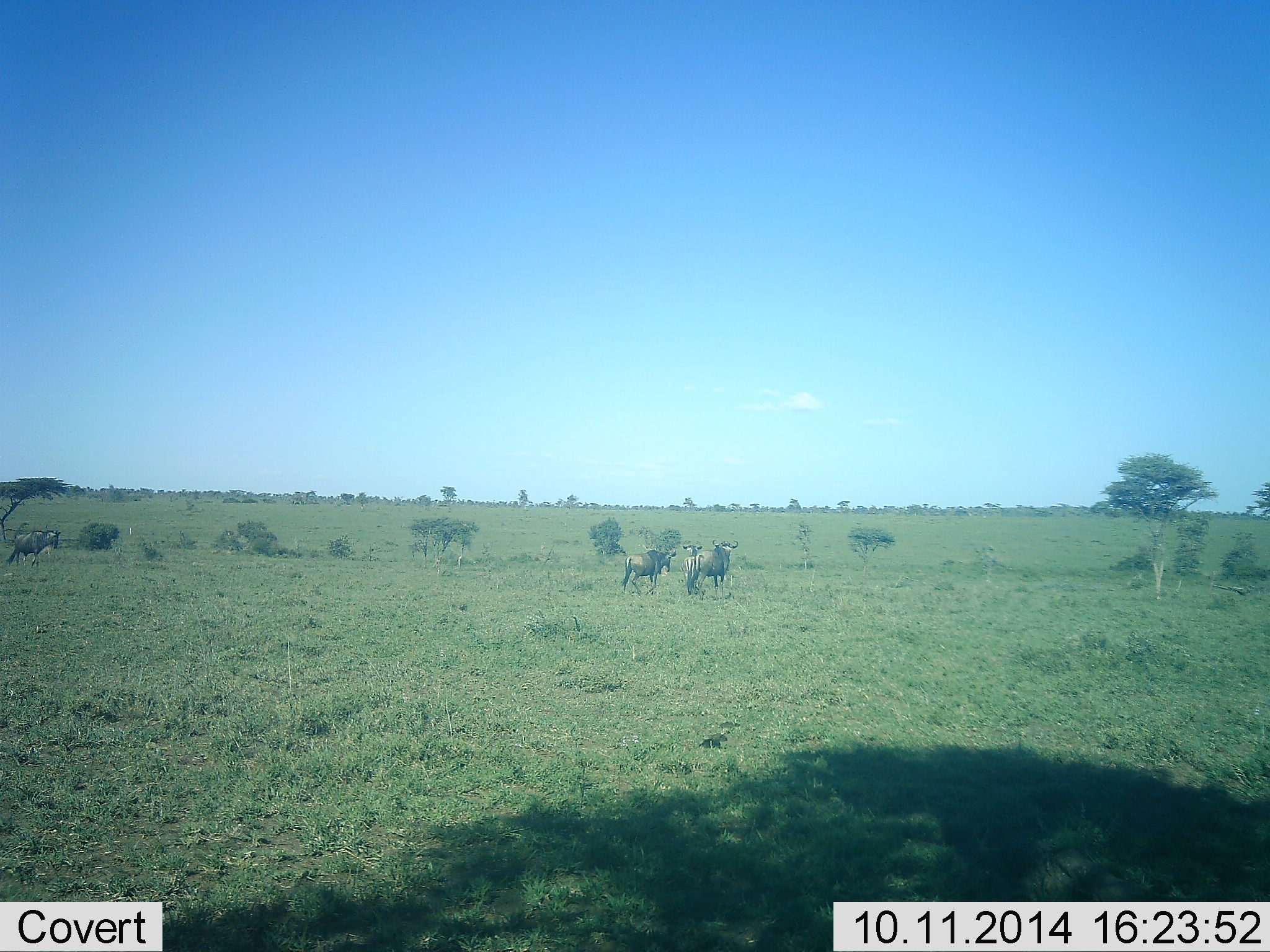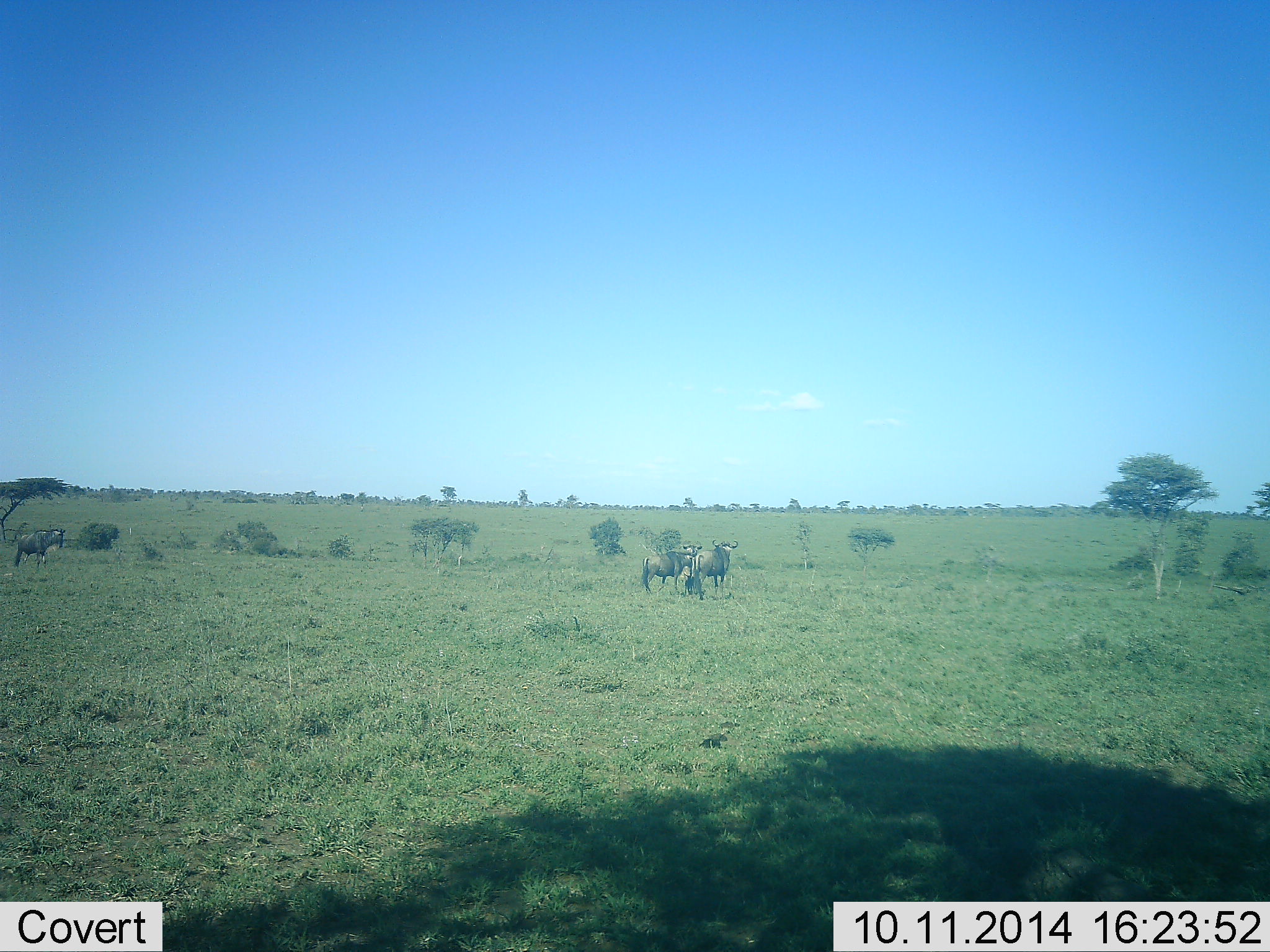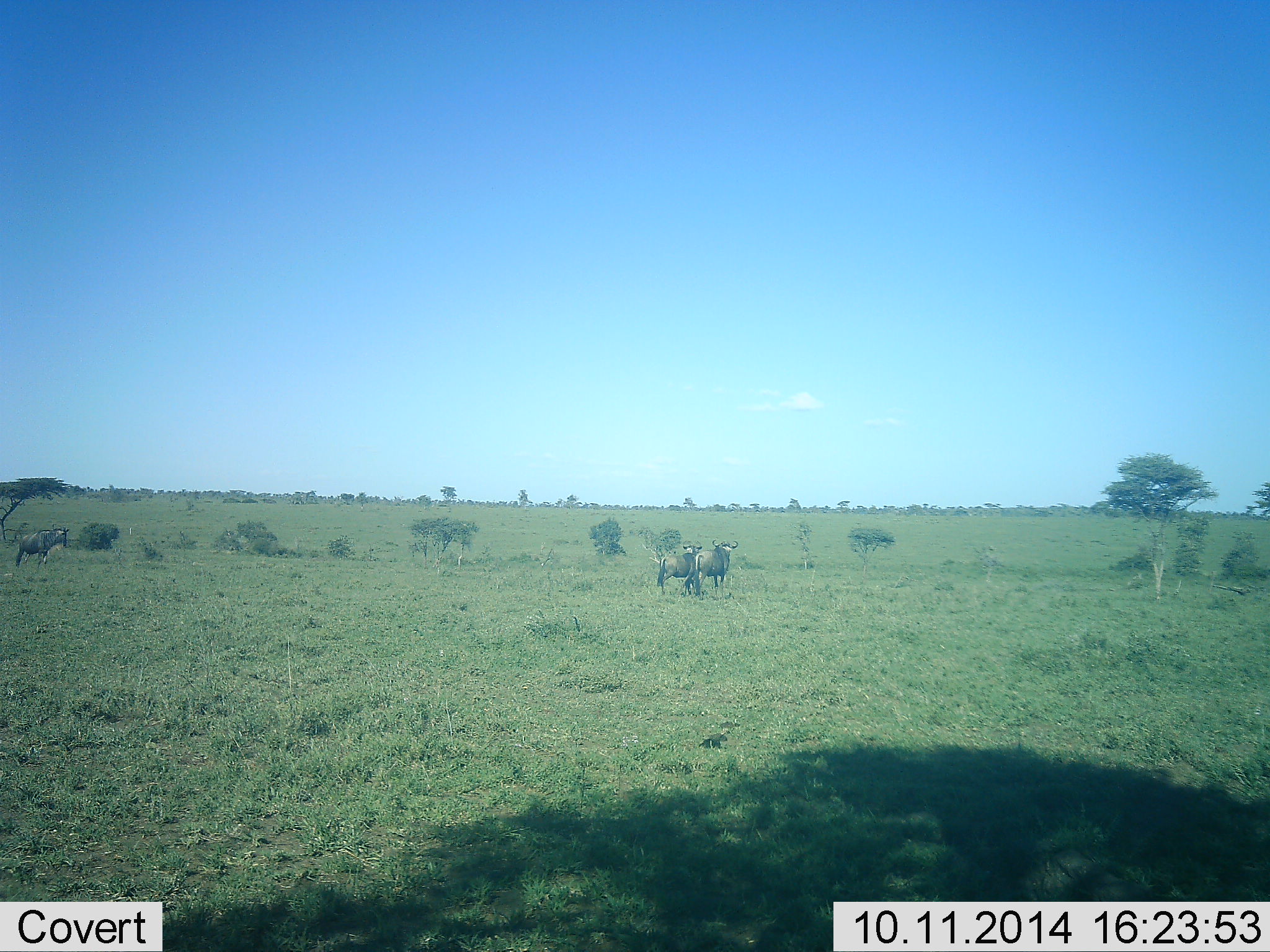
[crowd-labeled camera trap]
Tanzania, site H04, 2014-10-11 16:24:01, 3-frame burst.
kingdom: Animalia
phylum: Chordata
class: Mammalia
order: Artiodactyla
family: Bovidae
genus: Connochaetes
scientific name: Connochaetes taurinus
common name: blue wildebeest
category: wildebeest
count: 4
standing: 90%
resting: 0%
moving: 70%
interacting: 0%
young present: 0%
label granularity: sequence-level